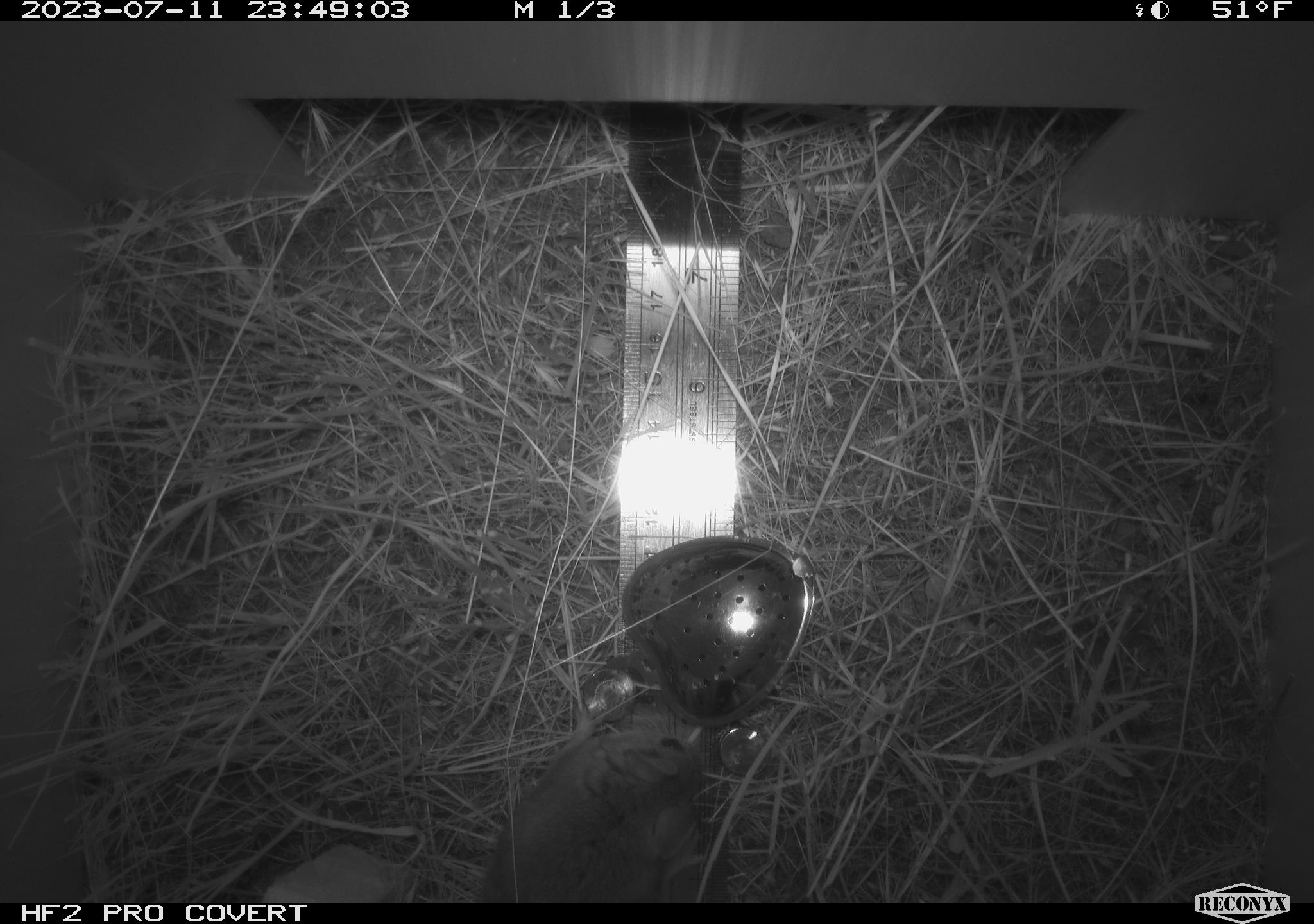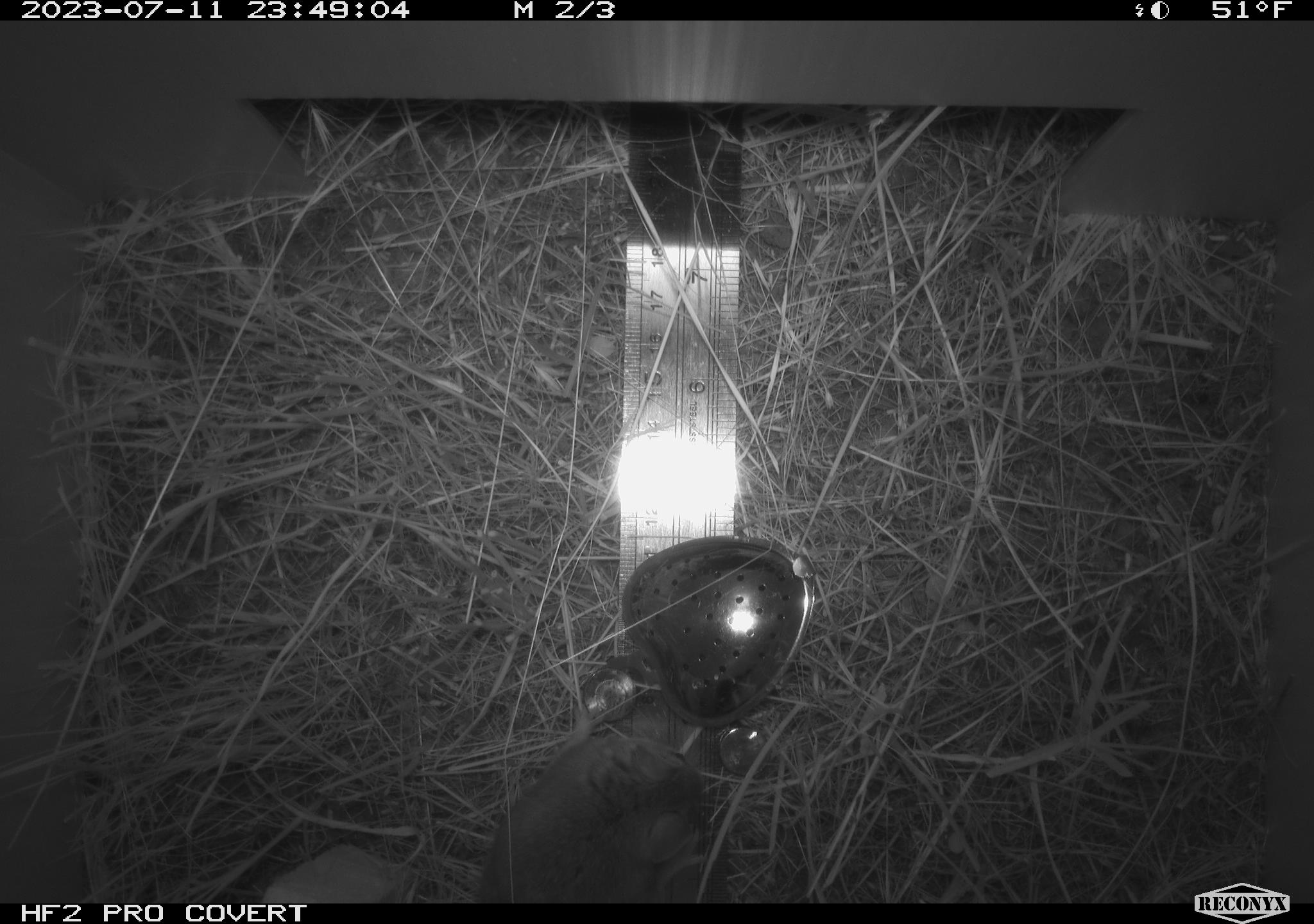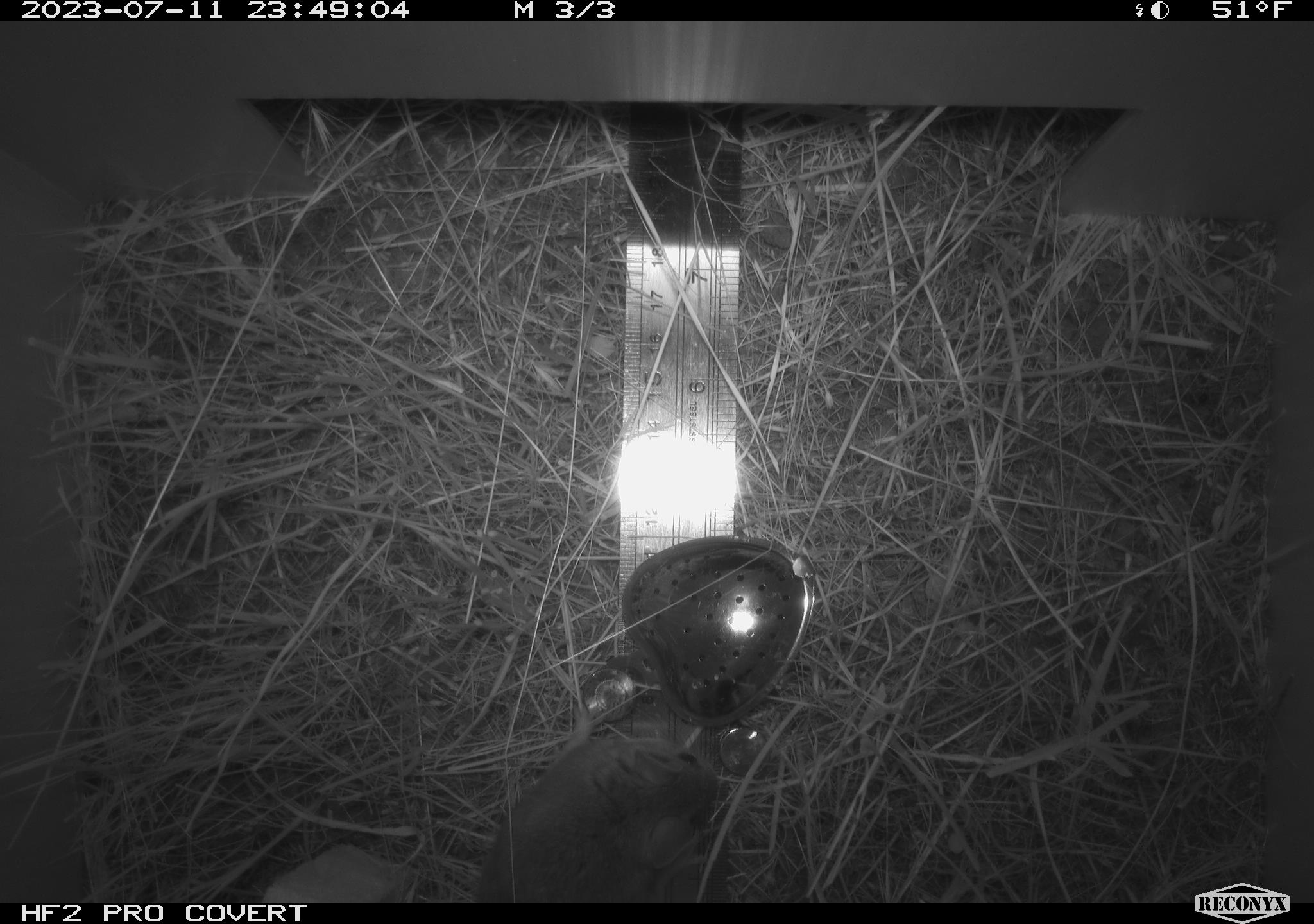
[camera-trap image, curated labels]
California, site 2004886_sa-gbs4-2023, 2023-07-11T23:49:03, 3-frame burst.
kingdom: Animalia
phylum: Chordata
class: Mammalia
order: Rodentia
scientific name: Rodentia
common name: mouse species